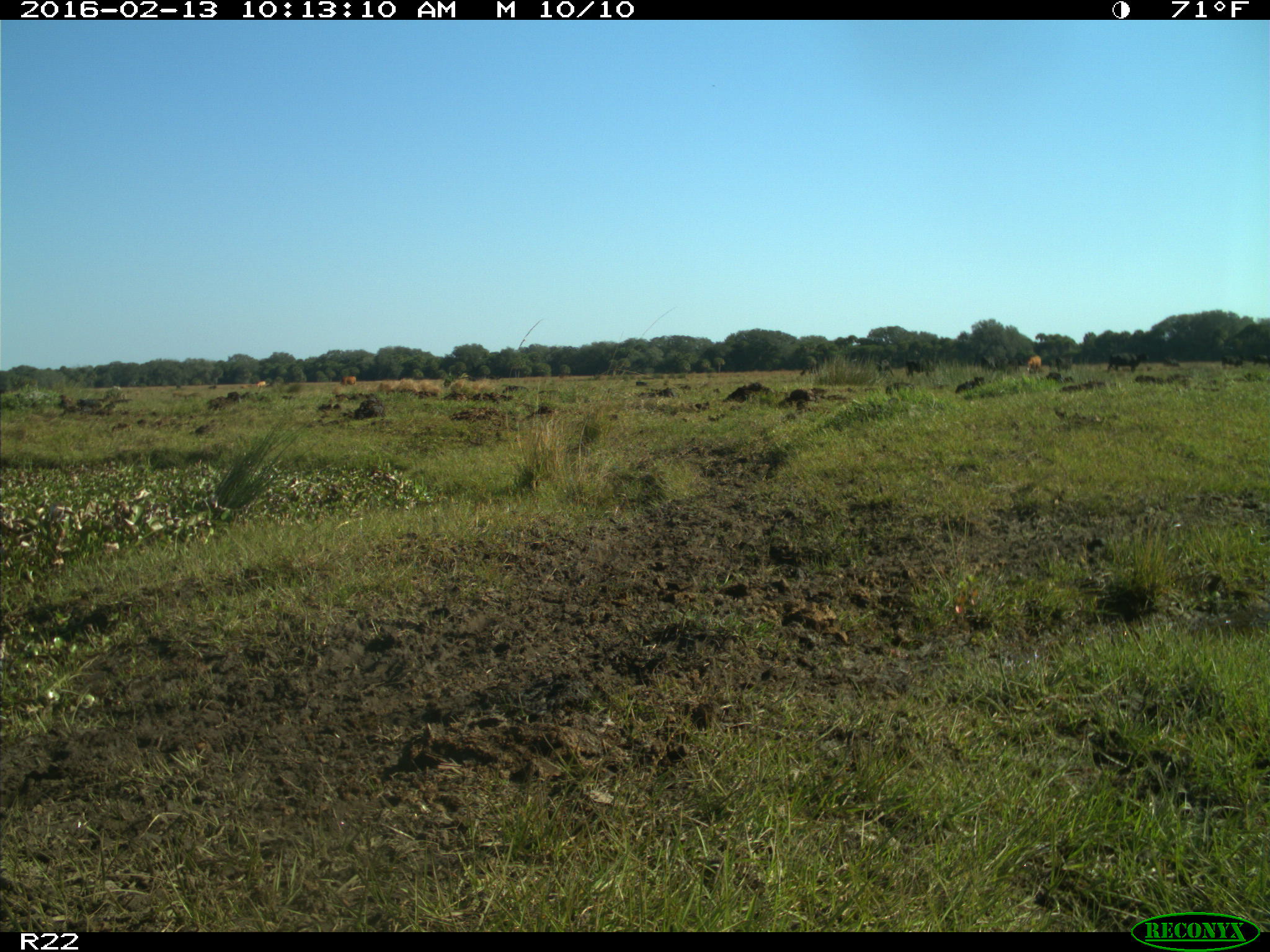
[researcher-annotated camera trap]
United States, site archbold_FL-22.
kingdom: Animalia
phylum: Chordata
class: Mammalia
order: Artiodactyla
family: Bovidae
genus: Bos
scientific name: Bos taurus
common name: domestic cow